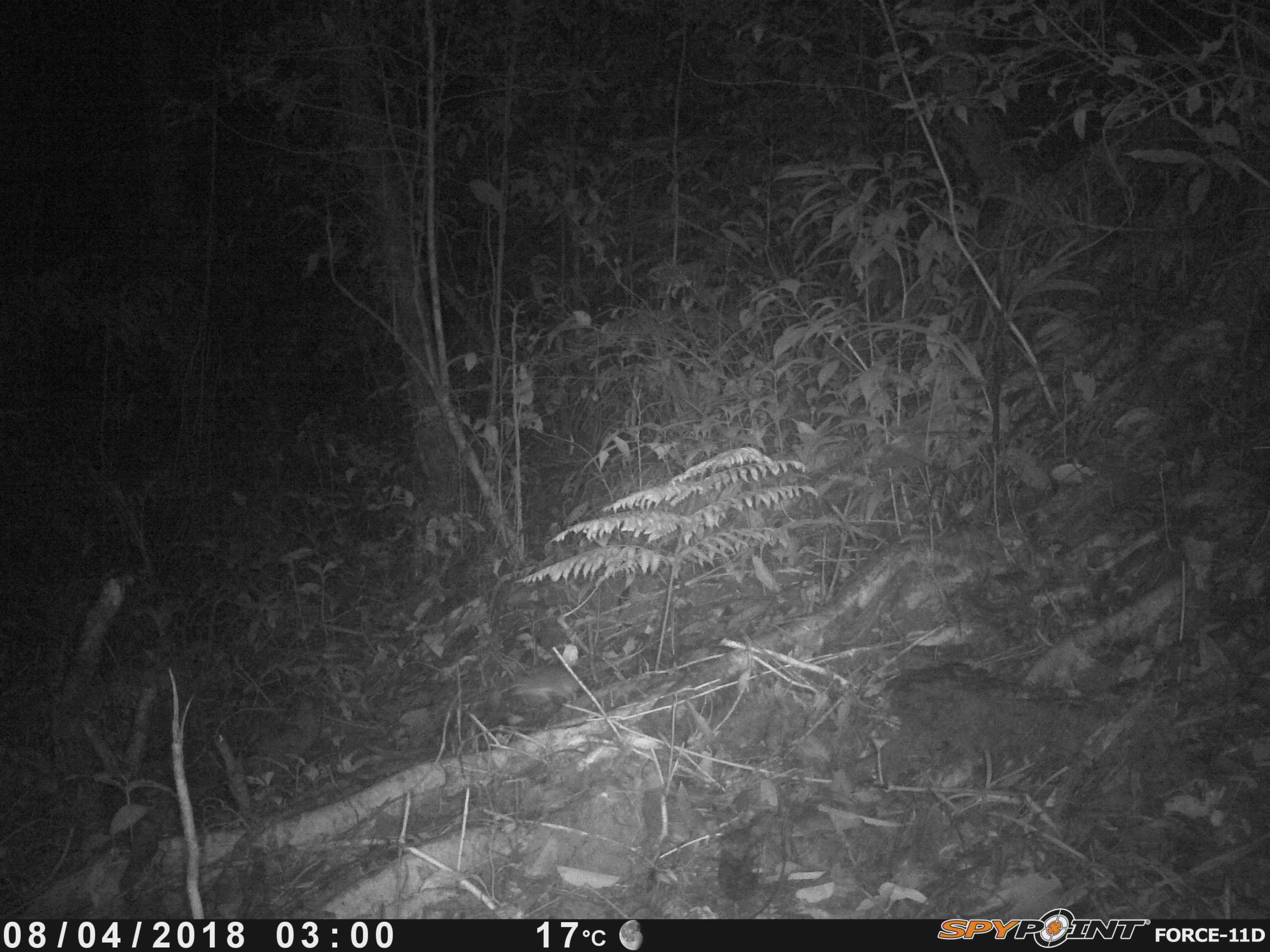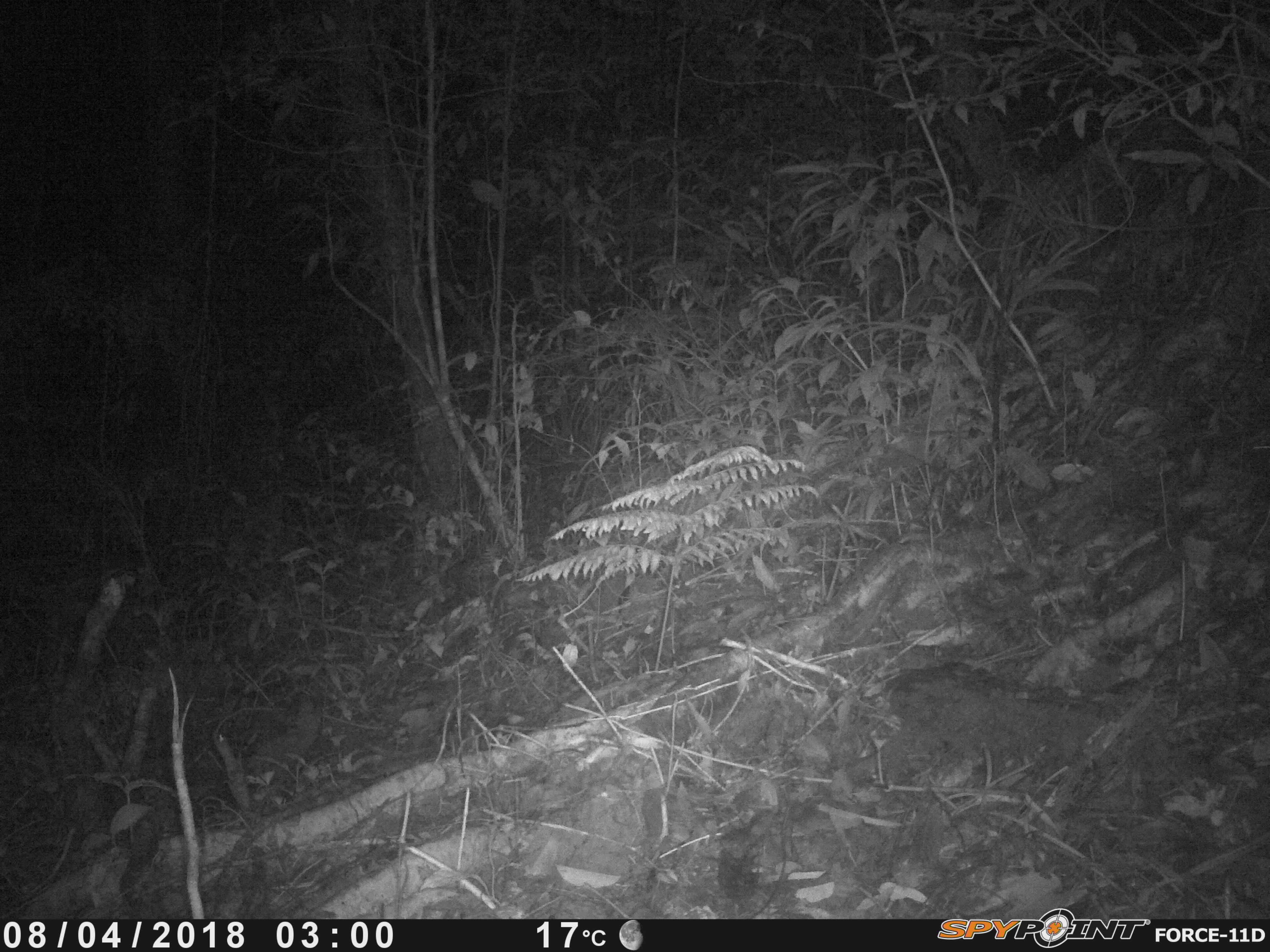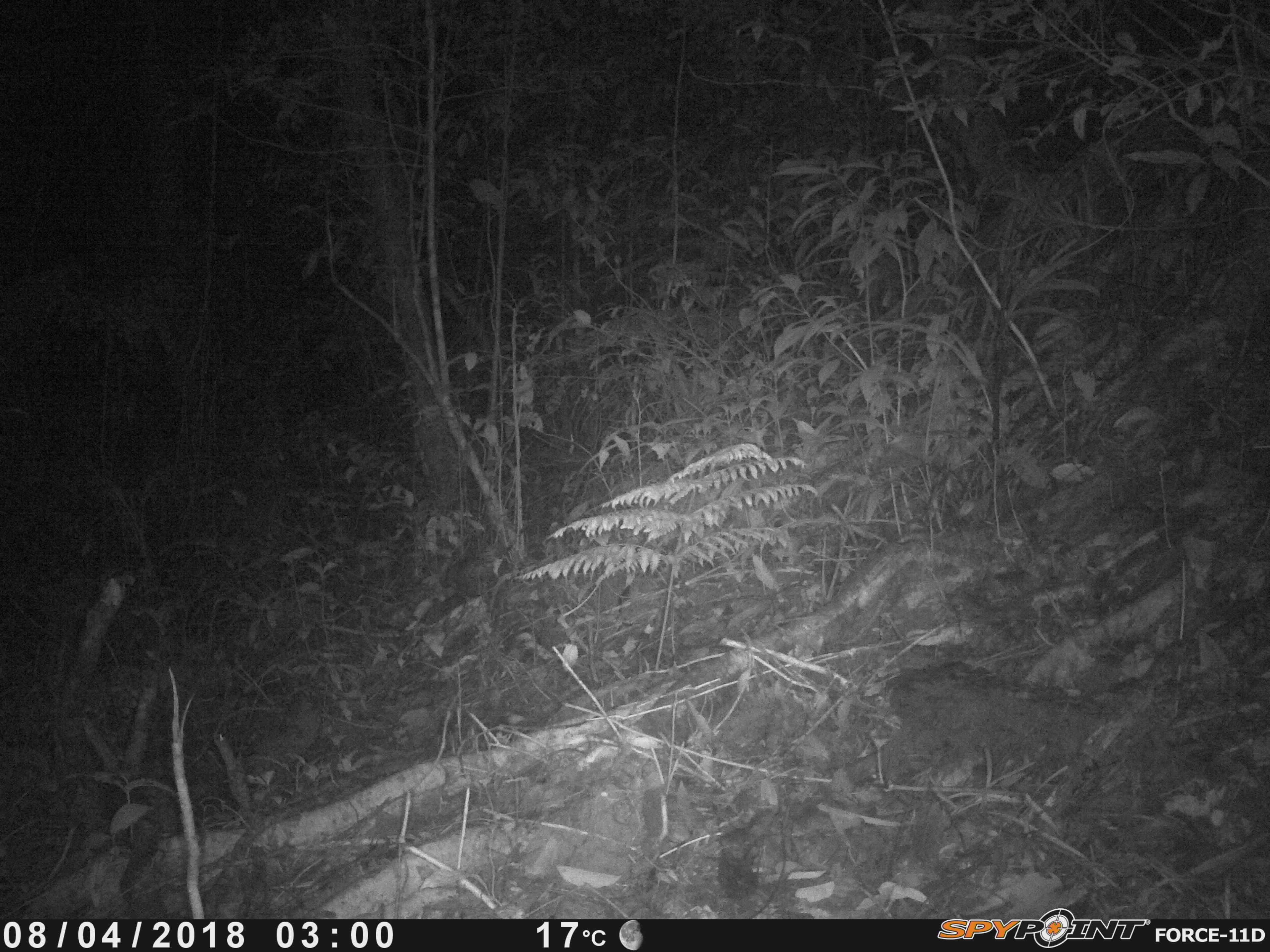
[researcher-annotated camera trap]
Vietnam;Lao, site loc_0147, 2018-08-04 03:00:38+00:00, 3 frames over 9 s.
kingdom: Animalia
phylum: Chordata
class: Mammalia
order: Rodentia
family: Muridae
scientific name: Muridae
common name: old-world mice and rats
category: unidentified murid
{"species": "unidentified murid (old-world mice and rats) (Muridae)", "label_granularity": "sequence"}